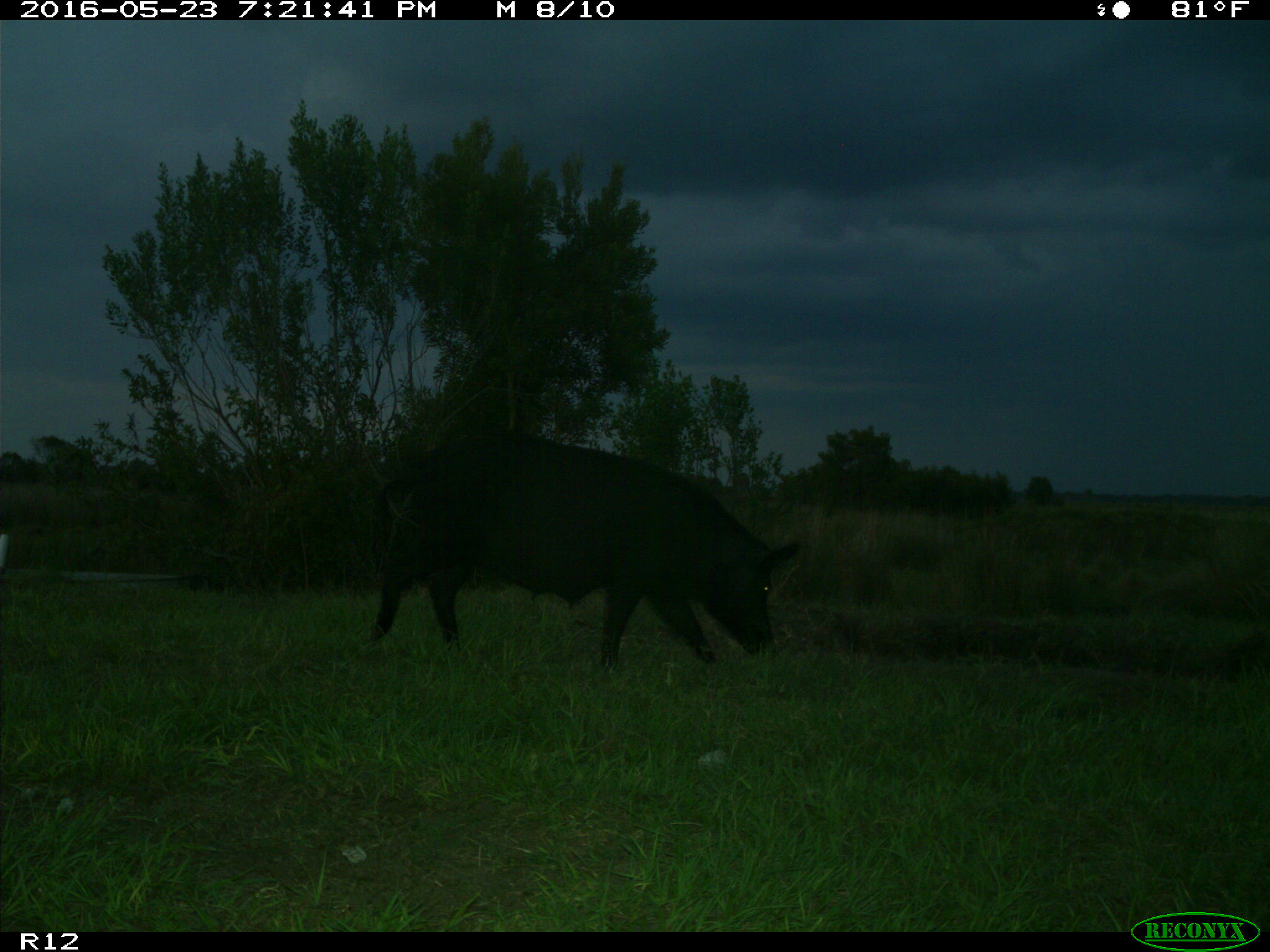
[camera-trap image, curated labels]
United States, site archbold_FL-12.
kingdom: Animalia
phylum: Chordata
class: Mammalia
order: Artiodactyla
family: Suidae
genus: Sus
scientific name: Sus scrofa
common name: wild boar